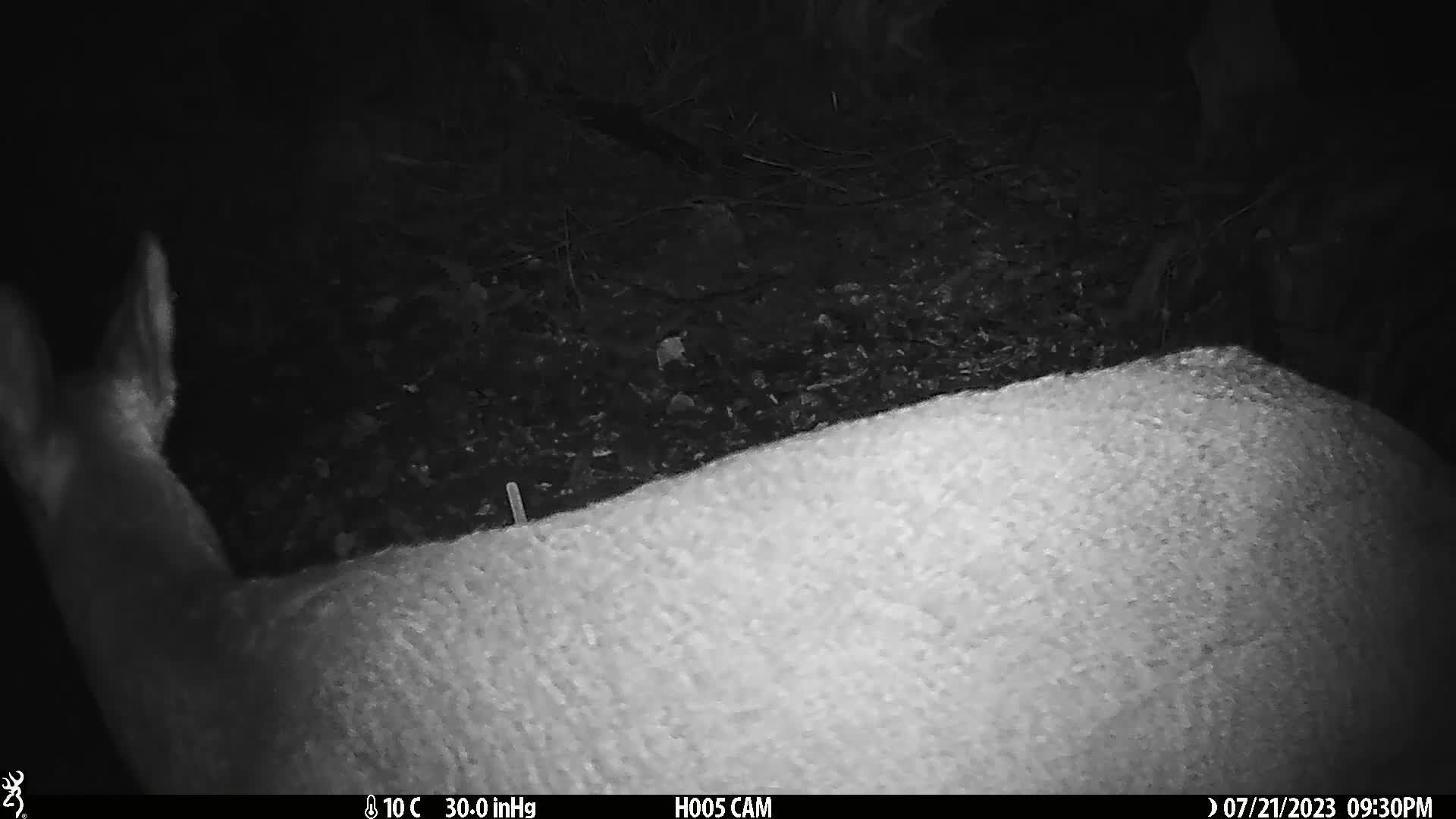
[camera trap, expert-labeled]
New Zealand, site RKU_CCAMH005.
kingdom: Animalia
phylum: Chordata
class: Mammalia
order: Artiodactyla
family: Cervidae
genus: Odocoileus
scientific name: Odocoileus virginianus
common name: white-tailed deer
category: white tailed deer